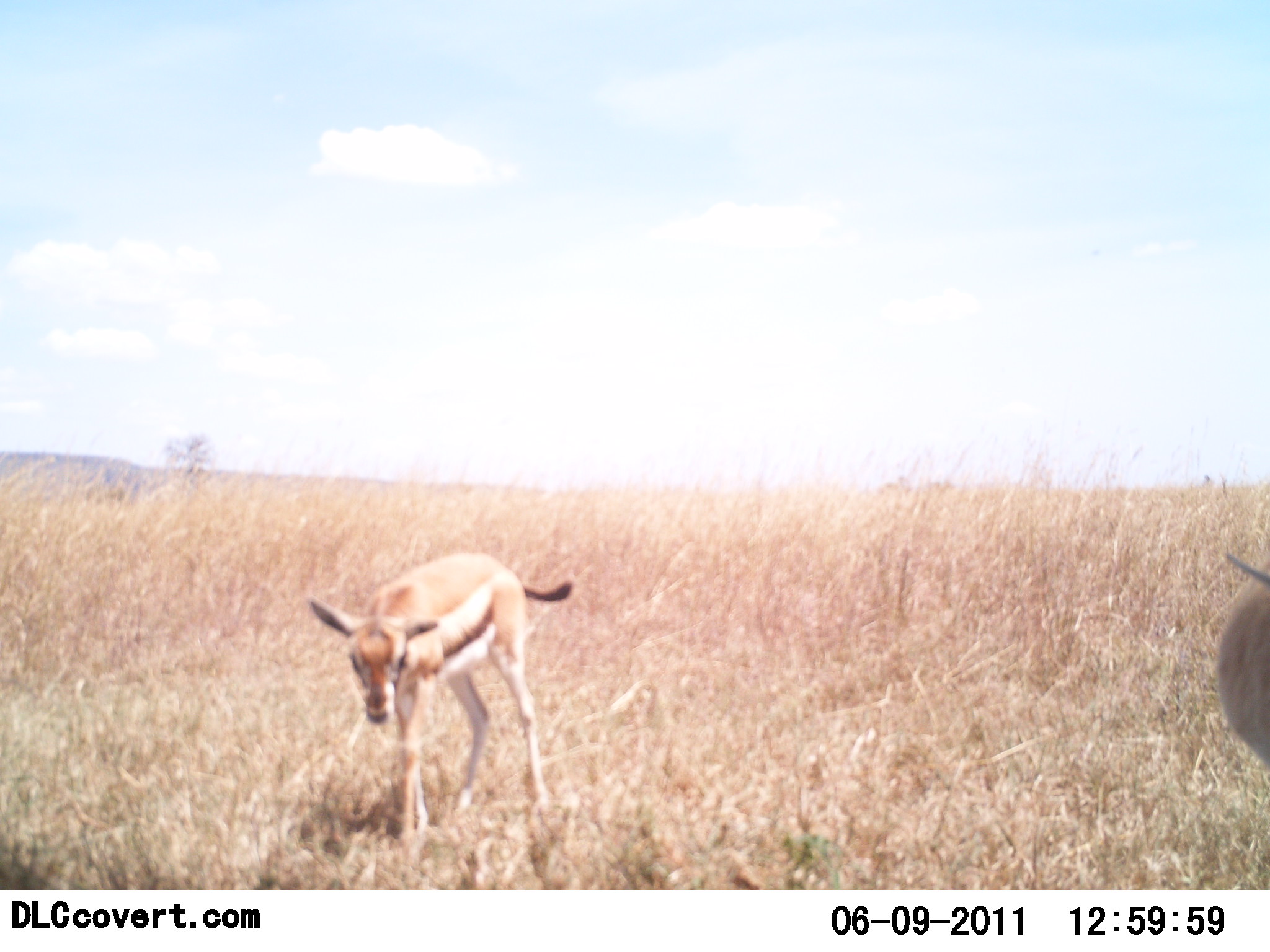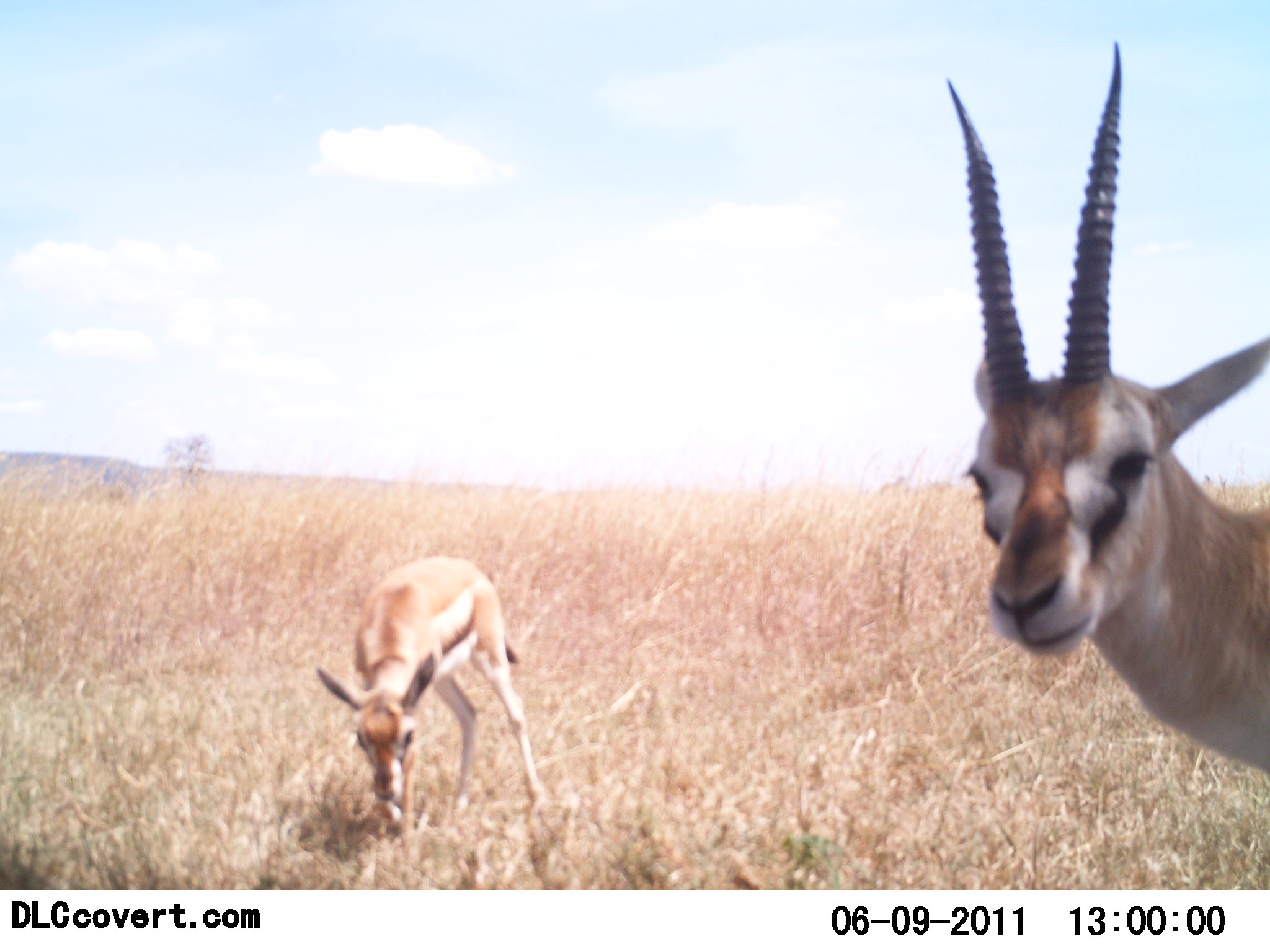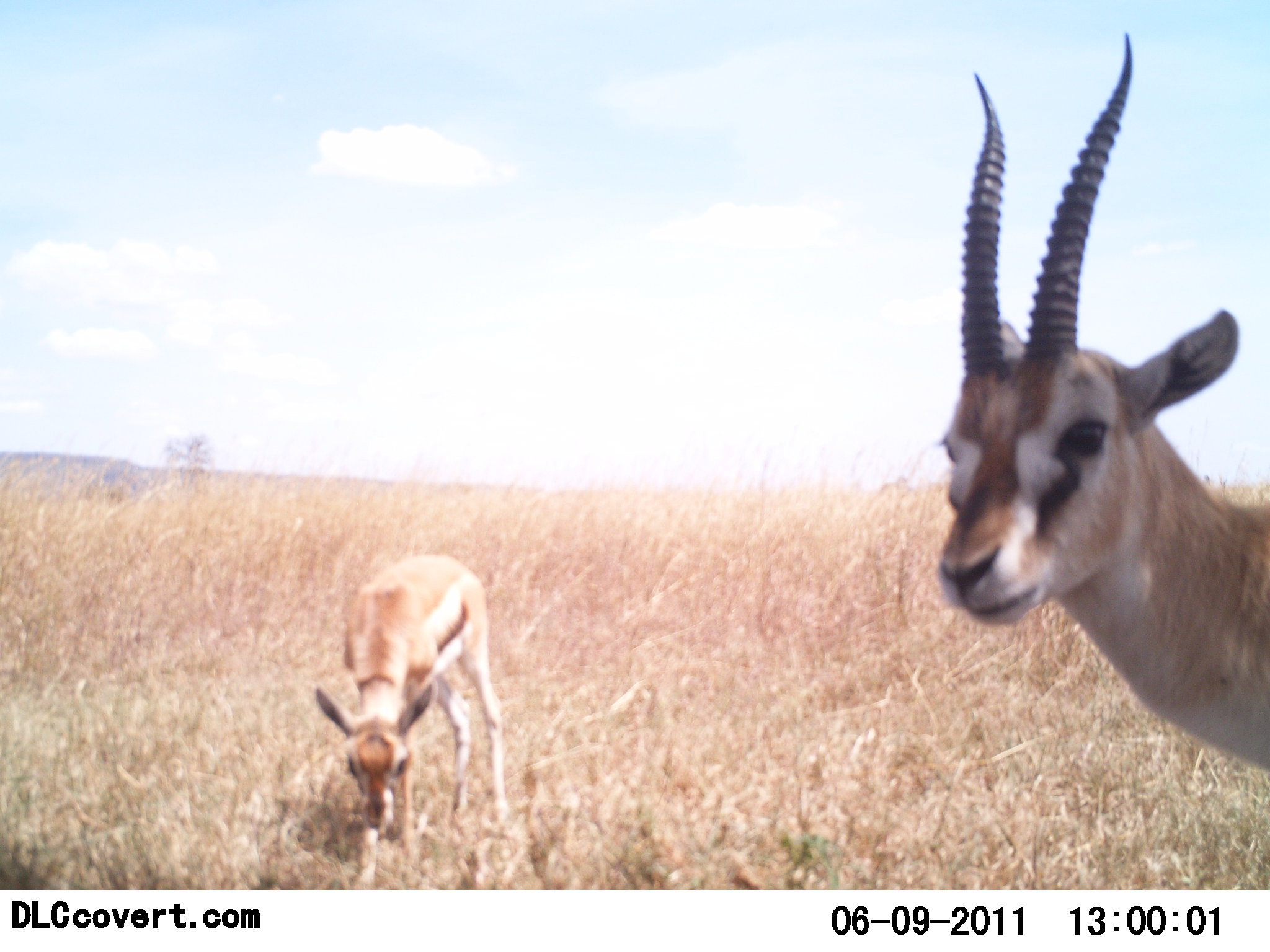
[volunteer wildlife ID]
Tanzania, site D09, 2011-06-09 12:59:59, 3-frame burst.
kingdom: Animalia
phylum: Chordata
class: Mammalia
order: Artiodactyla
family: Bovidae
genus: Eudorcas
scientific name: Eudorcas thomsonii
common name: thomson's gazelle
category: gazellethomsons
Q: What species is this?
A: Gazellethomsons (thomson's gazelle) (Eudorcas thomsonii).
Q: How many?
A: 2.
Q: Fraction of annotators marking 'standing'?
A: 50%.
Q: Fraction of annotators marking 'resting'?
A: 0%.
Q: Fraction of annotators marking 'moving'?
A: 30%.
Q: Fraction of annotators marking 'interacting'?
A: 0%.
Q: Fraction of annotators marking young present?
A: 40%.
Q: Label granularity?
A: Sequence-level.